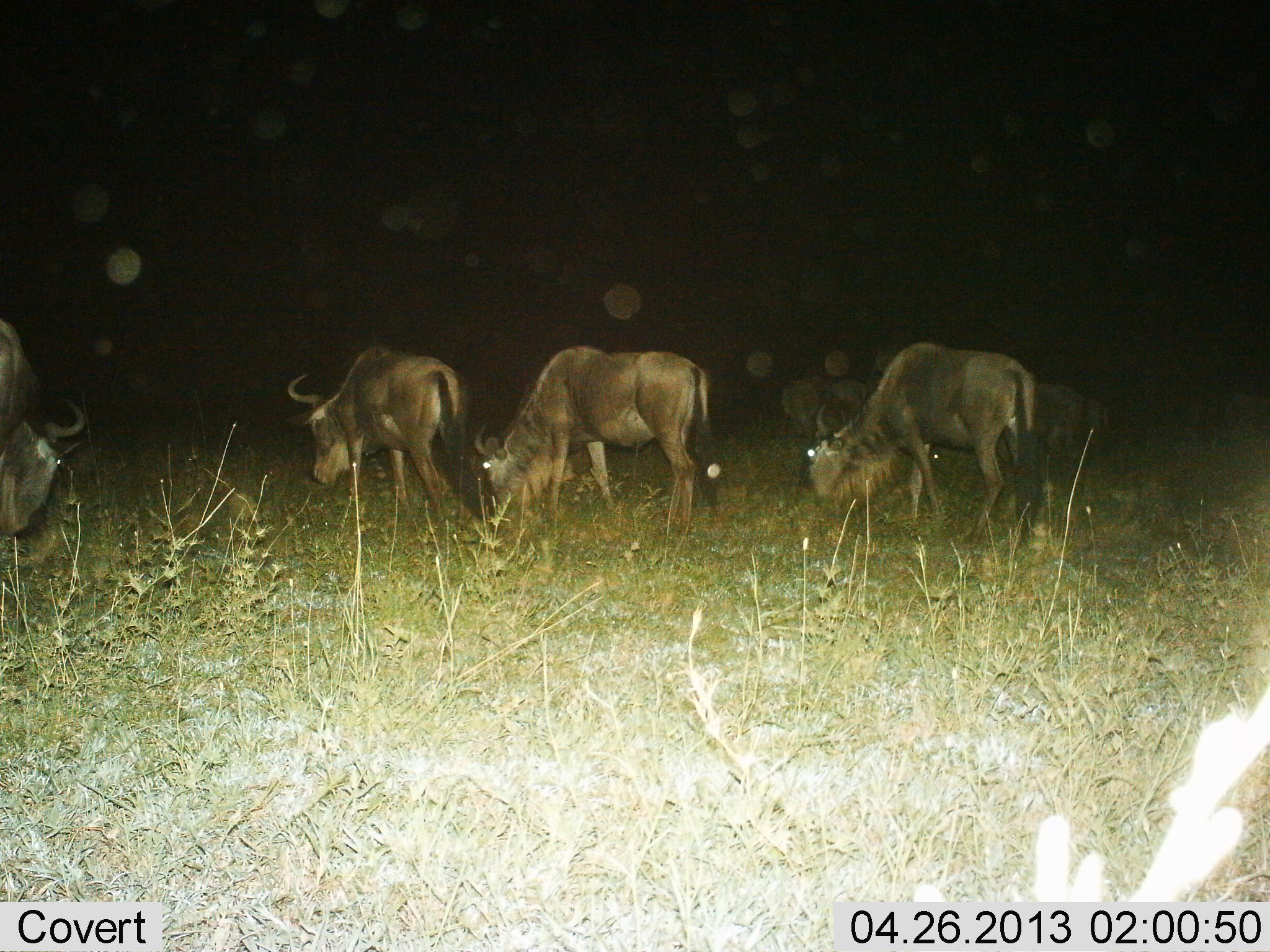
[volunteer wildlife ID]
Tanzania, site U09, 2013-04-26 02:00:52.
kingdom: Animalia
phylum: Chordata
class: Mammalia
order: Artiodactyla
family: Bovidae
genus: Connochaetes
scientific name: Connochaetes taurinus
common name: blue wildebeest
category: wildebeest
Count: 6.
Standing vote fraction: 29%.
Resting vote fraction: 6%.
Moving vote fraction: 3%.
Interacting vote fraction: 0%.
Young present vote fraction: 0%.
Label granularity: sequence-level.